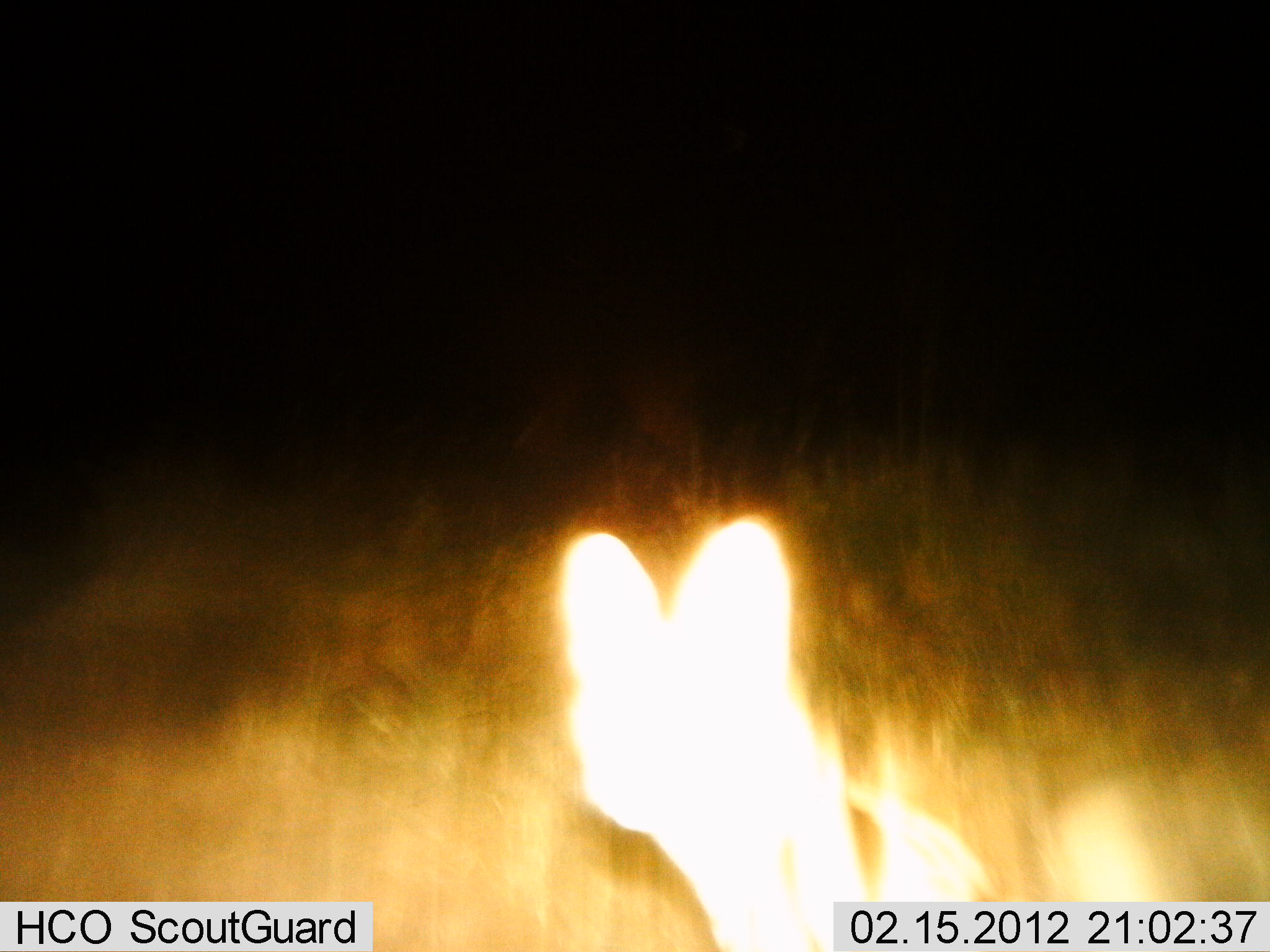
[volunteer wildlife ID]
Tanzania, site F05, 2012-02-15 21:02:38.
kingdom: Animalia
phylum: Chordata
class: Mammalia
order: Carnivora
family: Felidae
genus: Leptailurus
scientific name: Leptailurus serval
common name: serval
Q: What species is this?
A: Serval (Leptailurus serval).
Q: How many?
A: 1.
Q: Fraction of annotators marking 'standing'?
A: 100%.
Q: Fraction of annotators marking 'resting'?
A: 0%.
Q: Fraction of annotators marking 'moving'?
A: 0%.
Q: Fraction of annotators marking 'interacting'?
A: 0%.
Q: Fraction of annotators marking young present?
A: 0%.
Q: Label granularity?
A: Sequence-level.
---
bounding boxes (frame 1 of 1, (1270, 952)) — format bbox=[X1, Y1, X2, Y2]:
animal: bbox=[556, 515, 1007, 952]